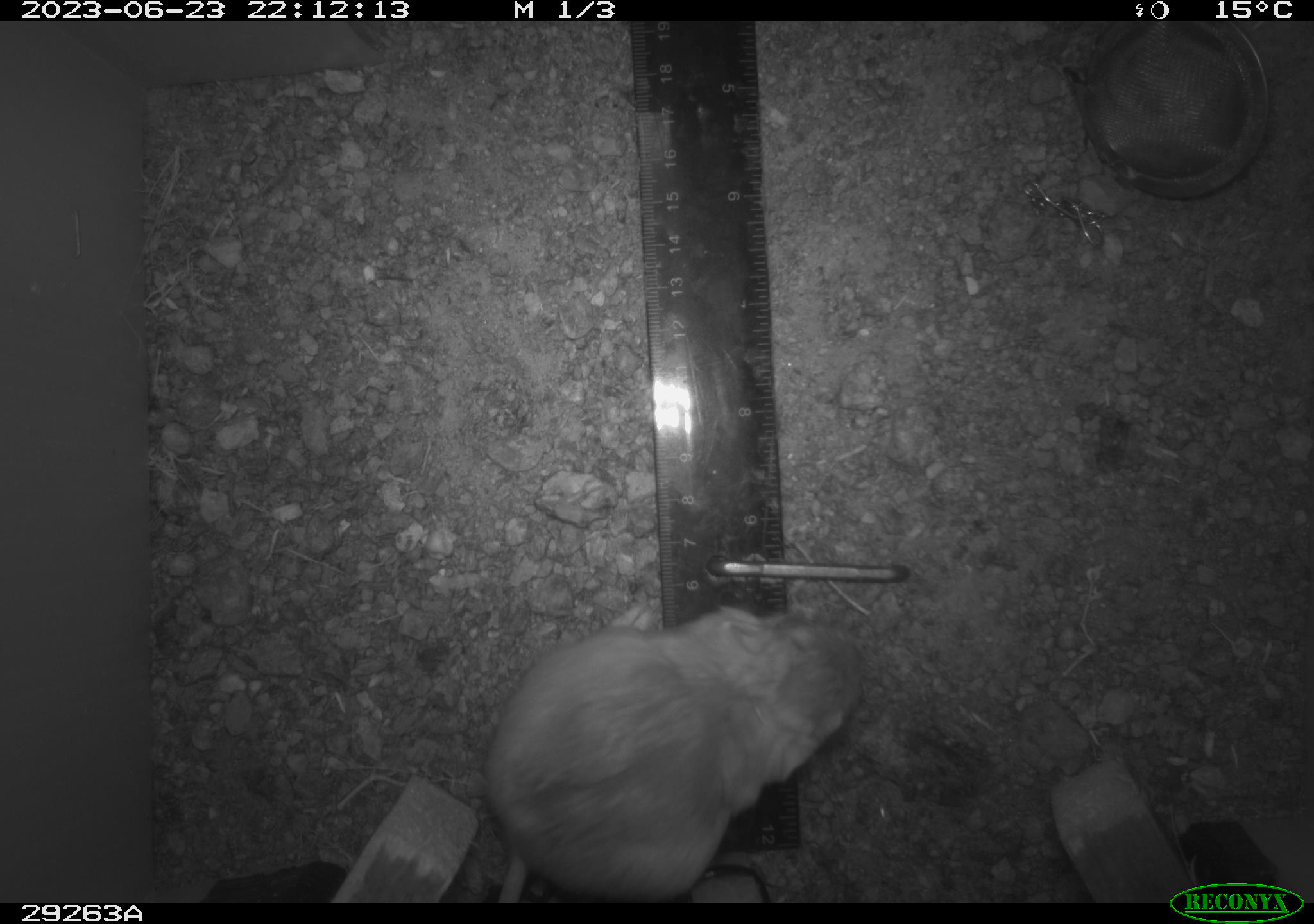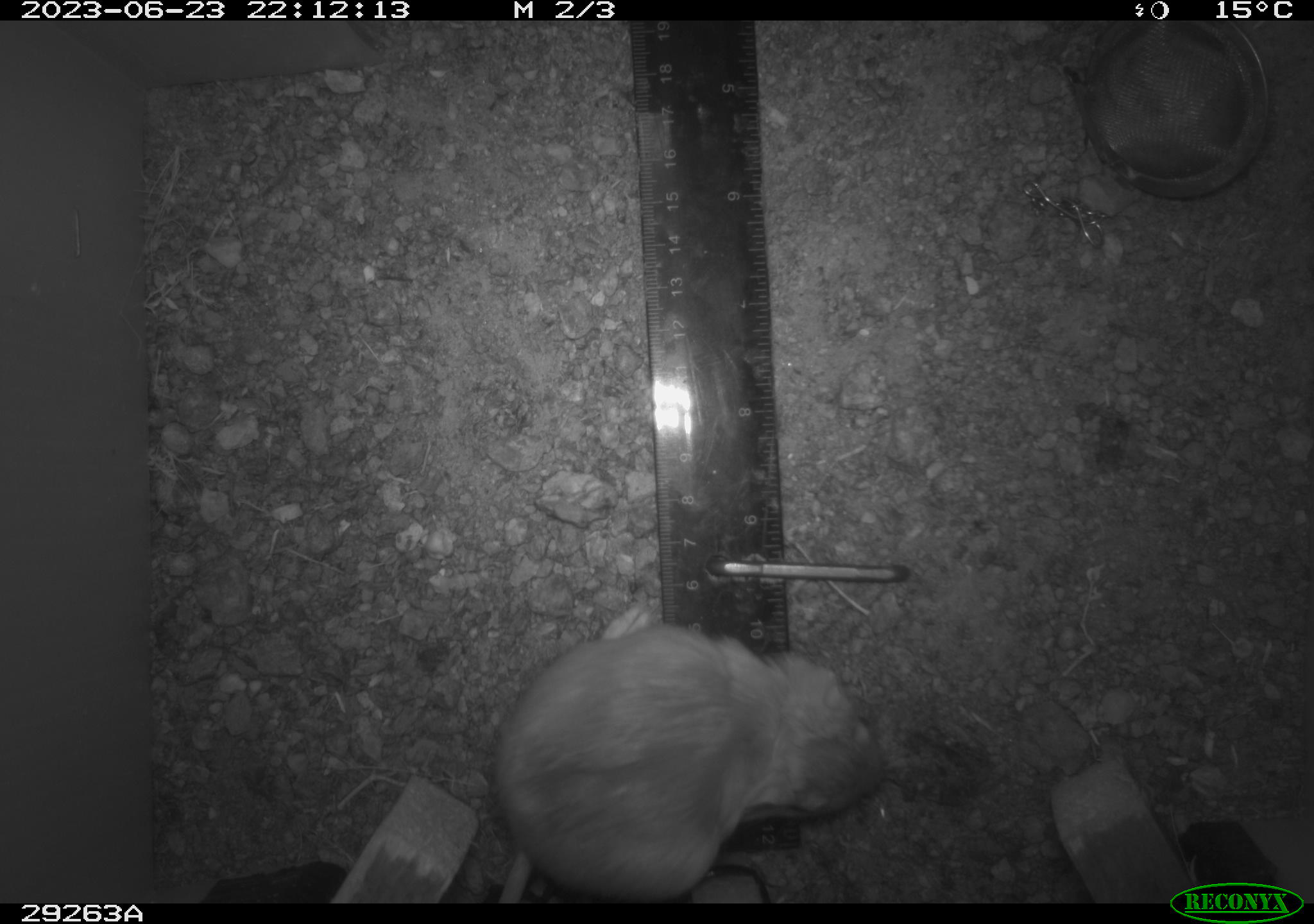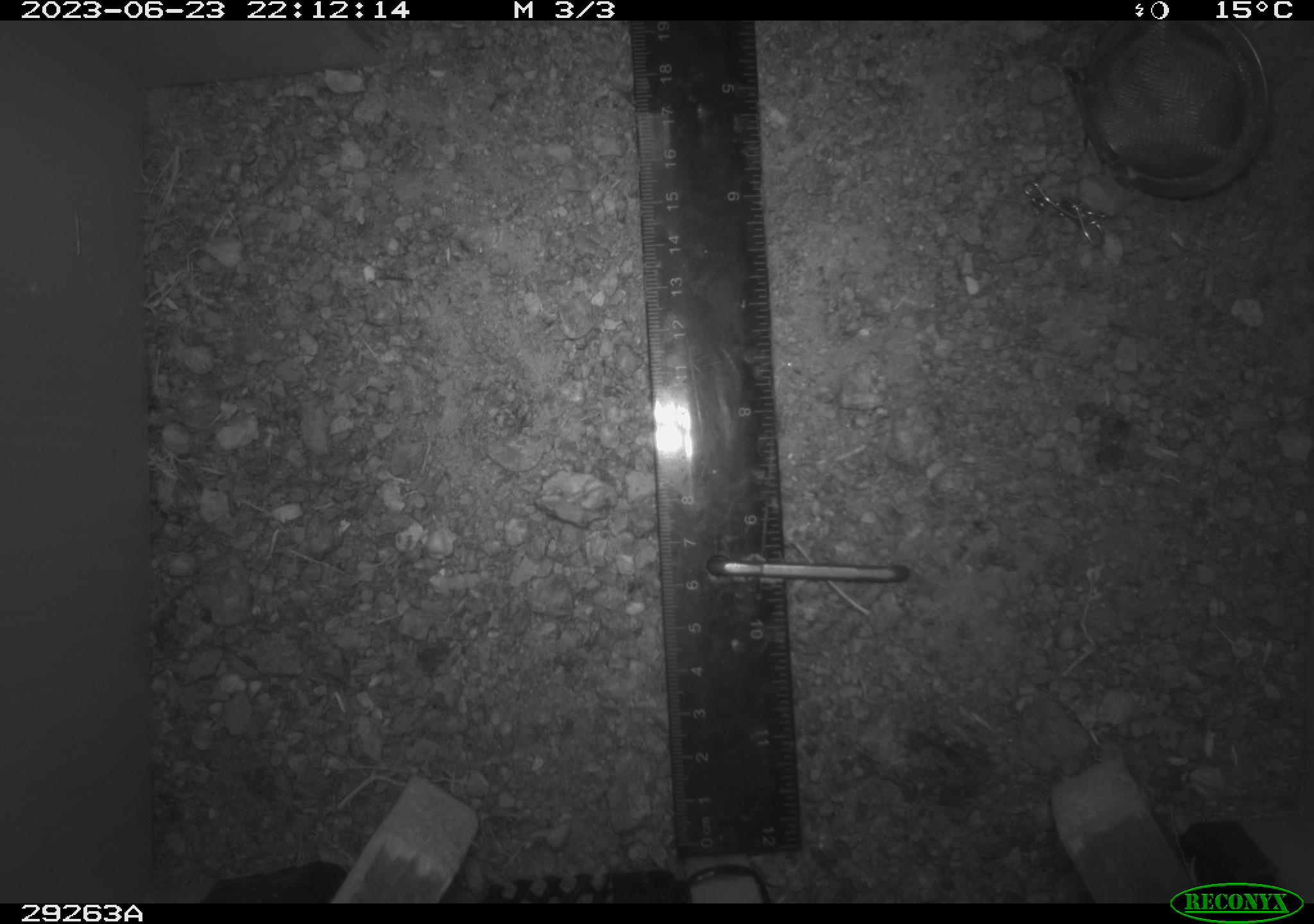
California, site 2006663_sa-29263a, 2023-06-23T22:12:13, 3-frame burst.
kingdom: Animalia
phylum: Chordata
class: Mammalia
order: Rodentia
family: Heteromyidae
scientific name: Heteromyidae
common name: kangaroo rats and pocket mice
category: heteromyidae family